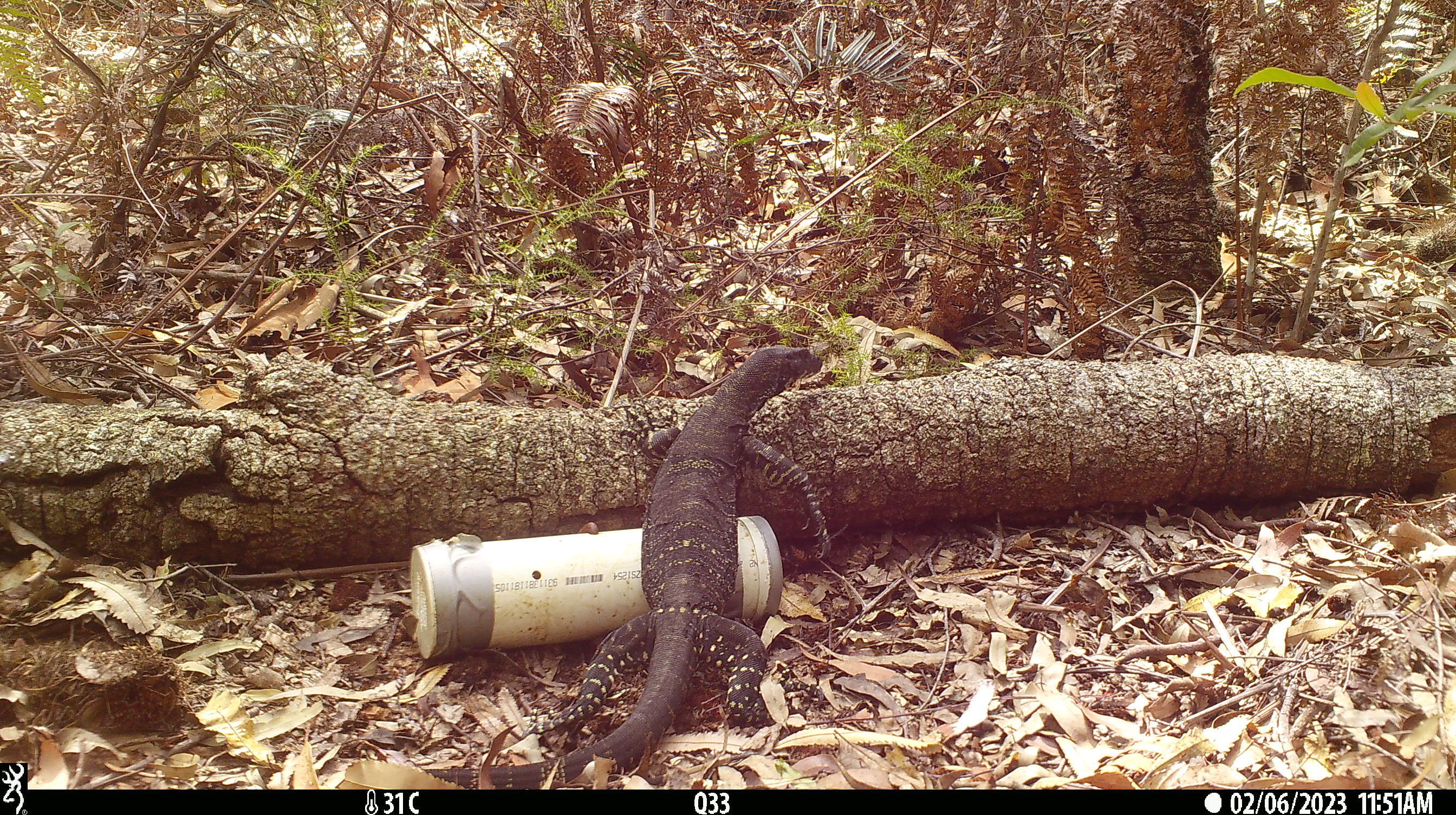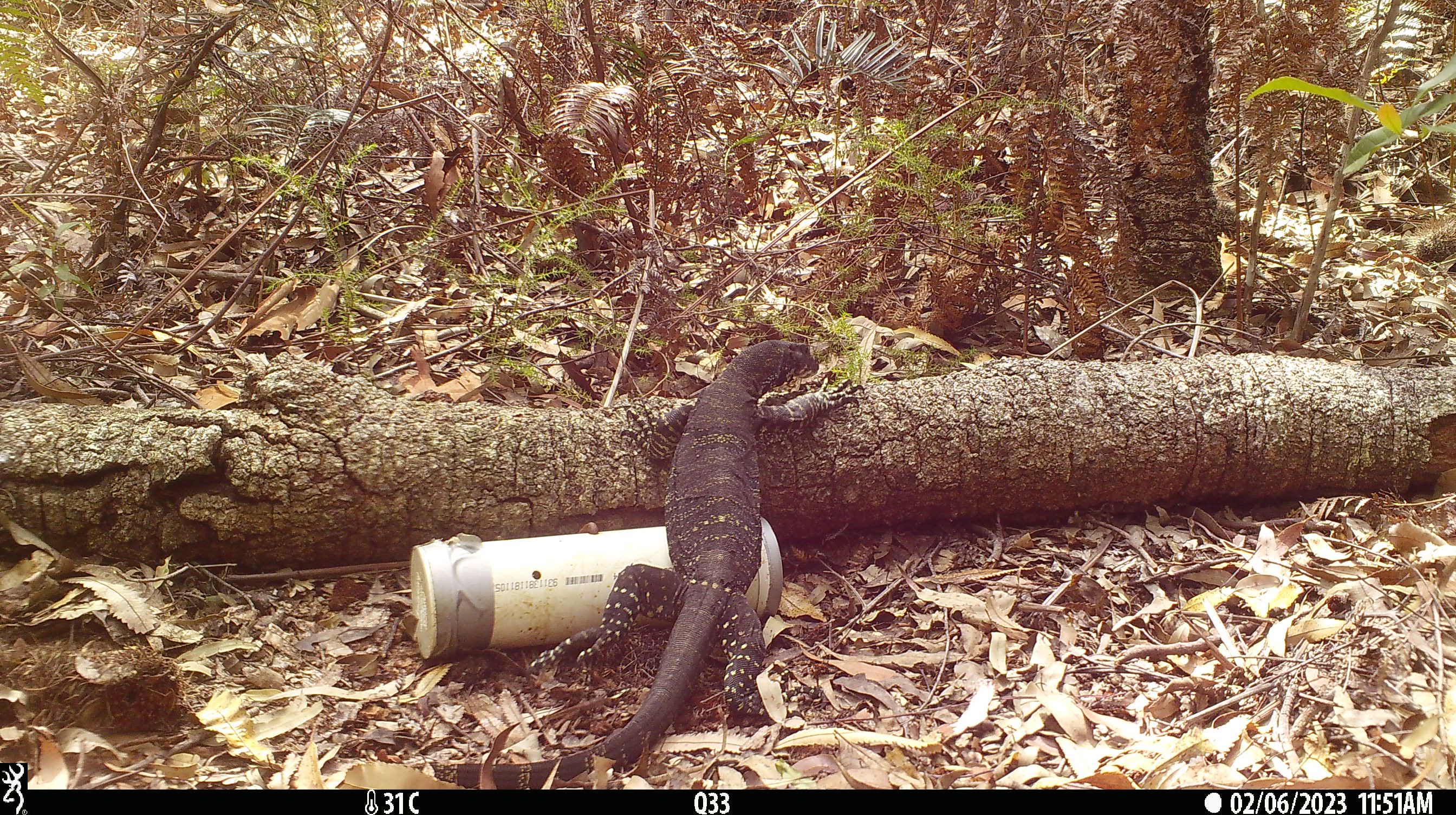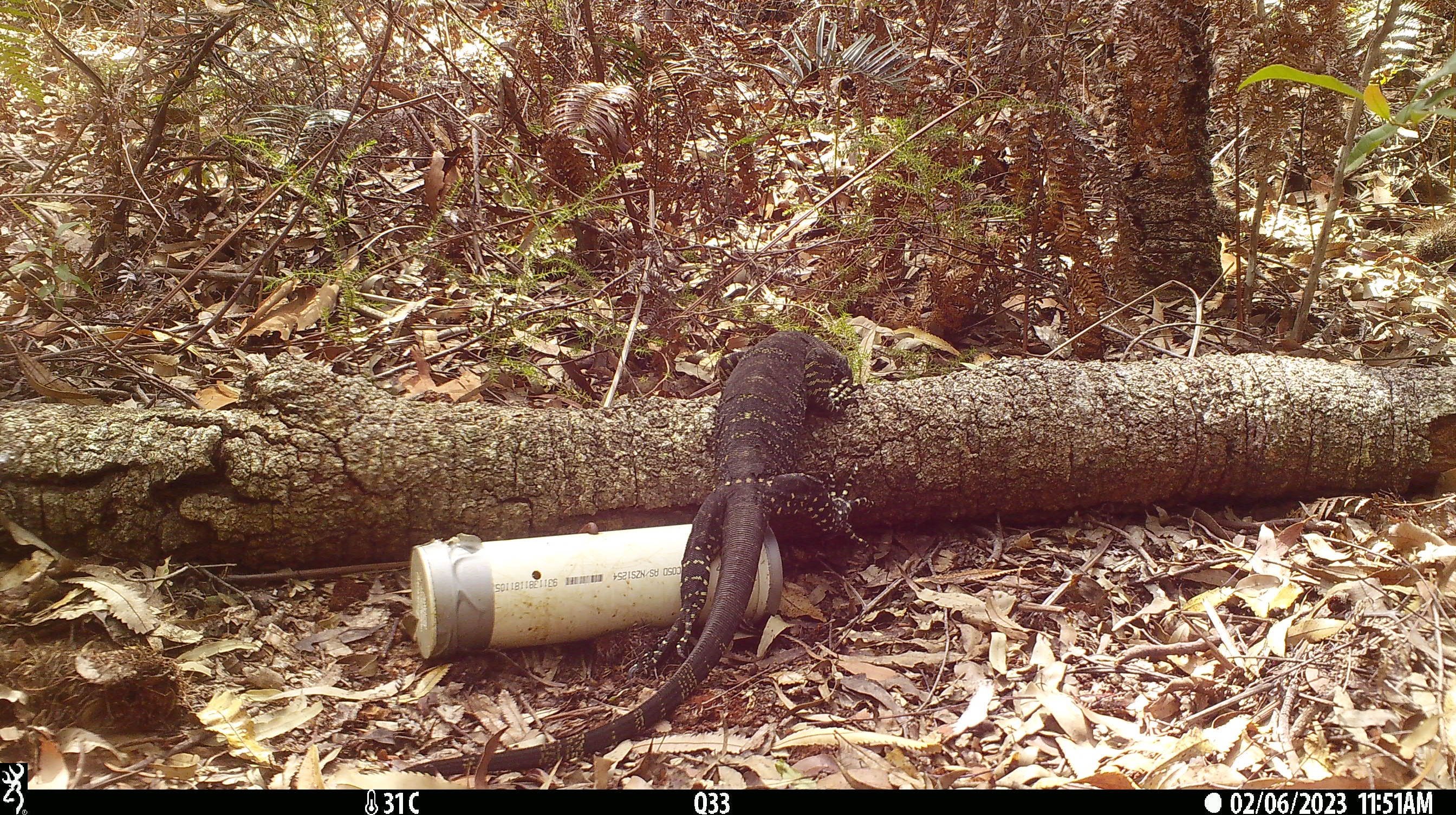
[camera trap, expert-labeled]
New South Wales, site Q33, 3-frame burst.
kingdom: Animalia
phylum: Chordata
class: Reptilia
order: Squamata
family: Varanidae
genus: Varanus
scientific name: Varanus varius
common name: lace monitor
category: goanna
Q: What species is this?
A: Goanna (lace monitor) (Varanus varius).